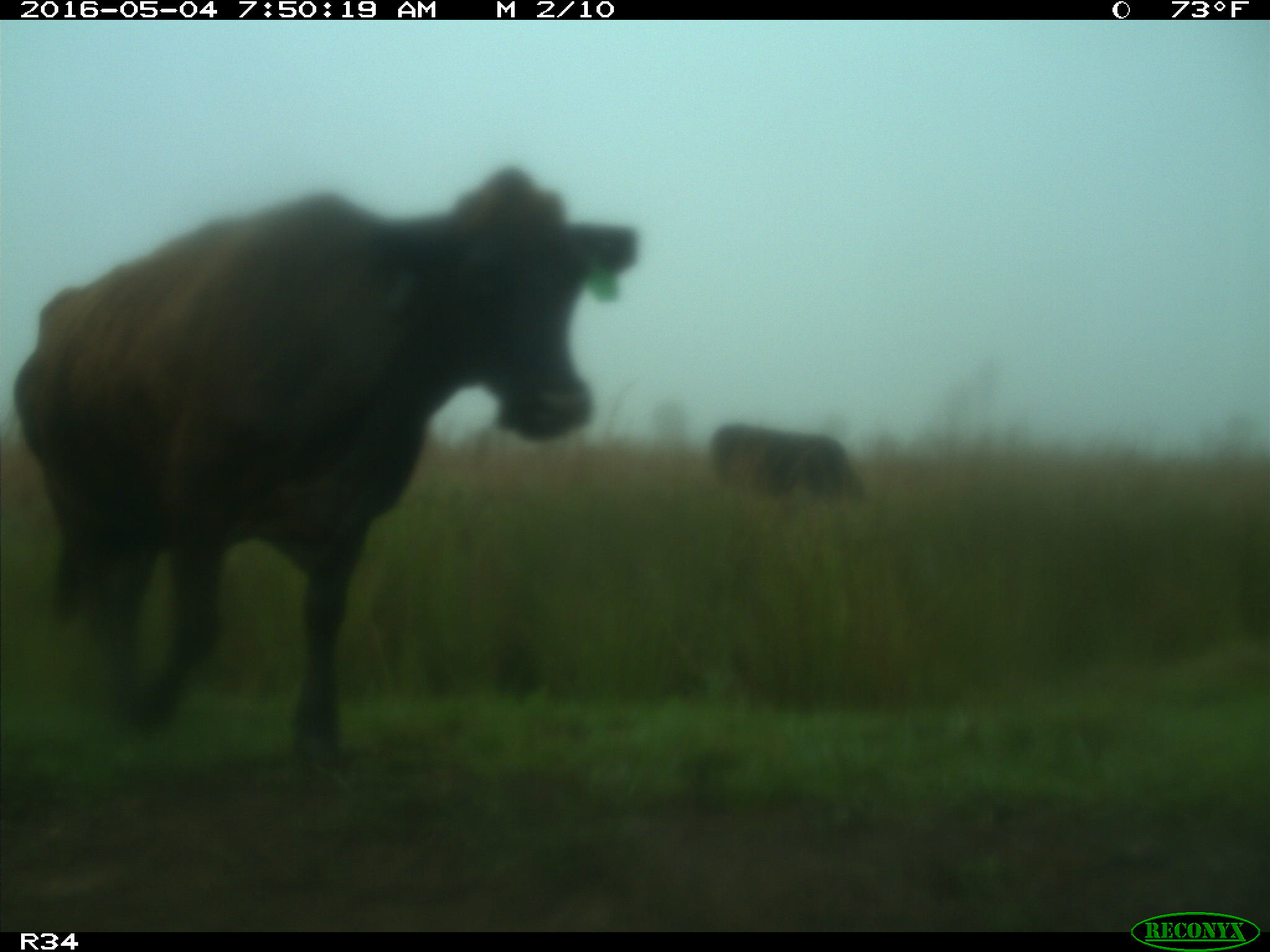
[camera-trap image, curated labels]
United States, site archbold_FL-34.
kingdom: Animalia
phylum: Chordata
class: Mammalia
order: Artiodactyla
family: Bovidae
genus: Bos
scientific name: Bos taurus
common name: domestic cow